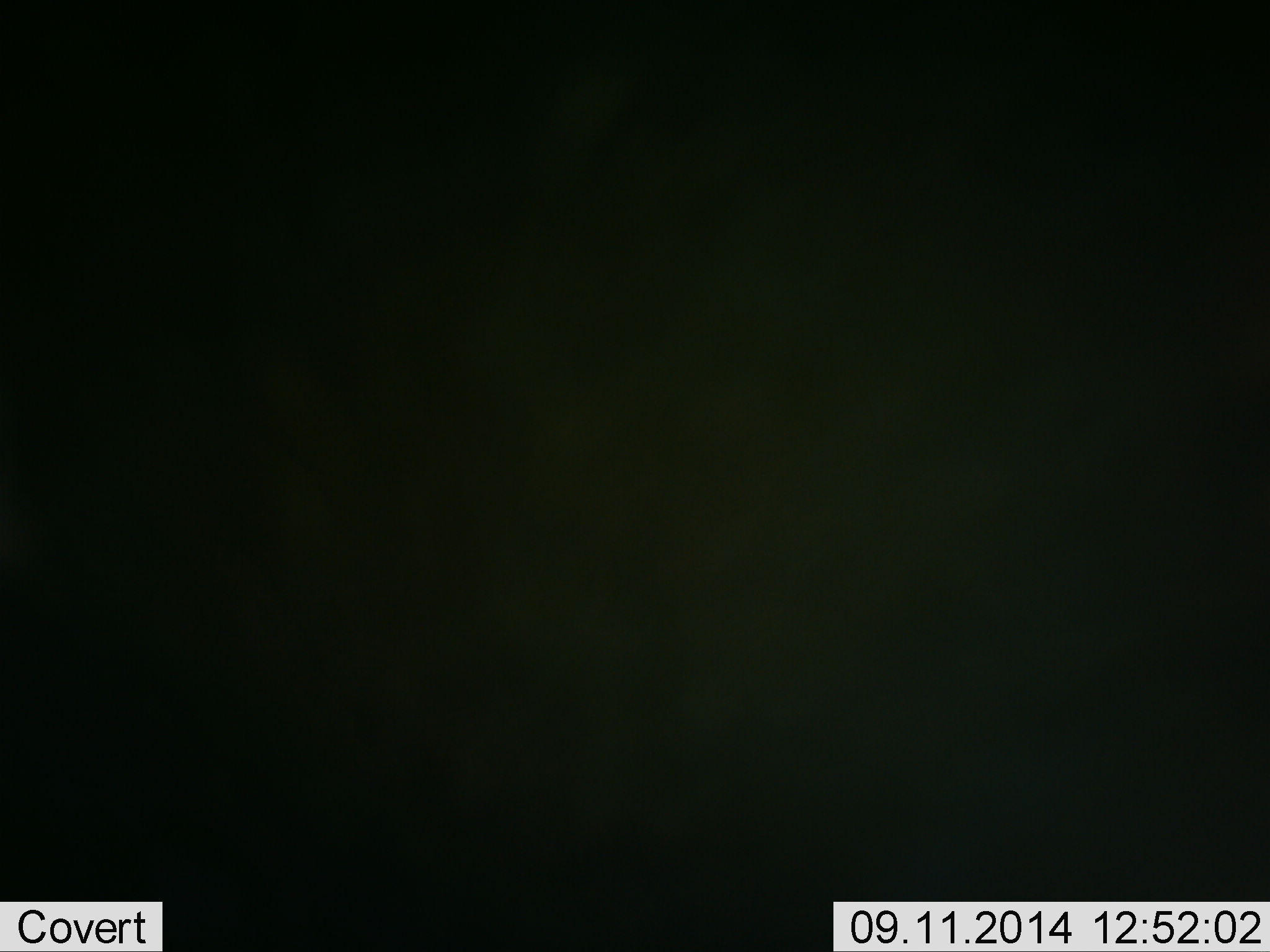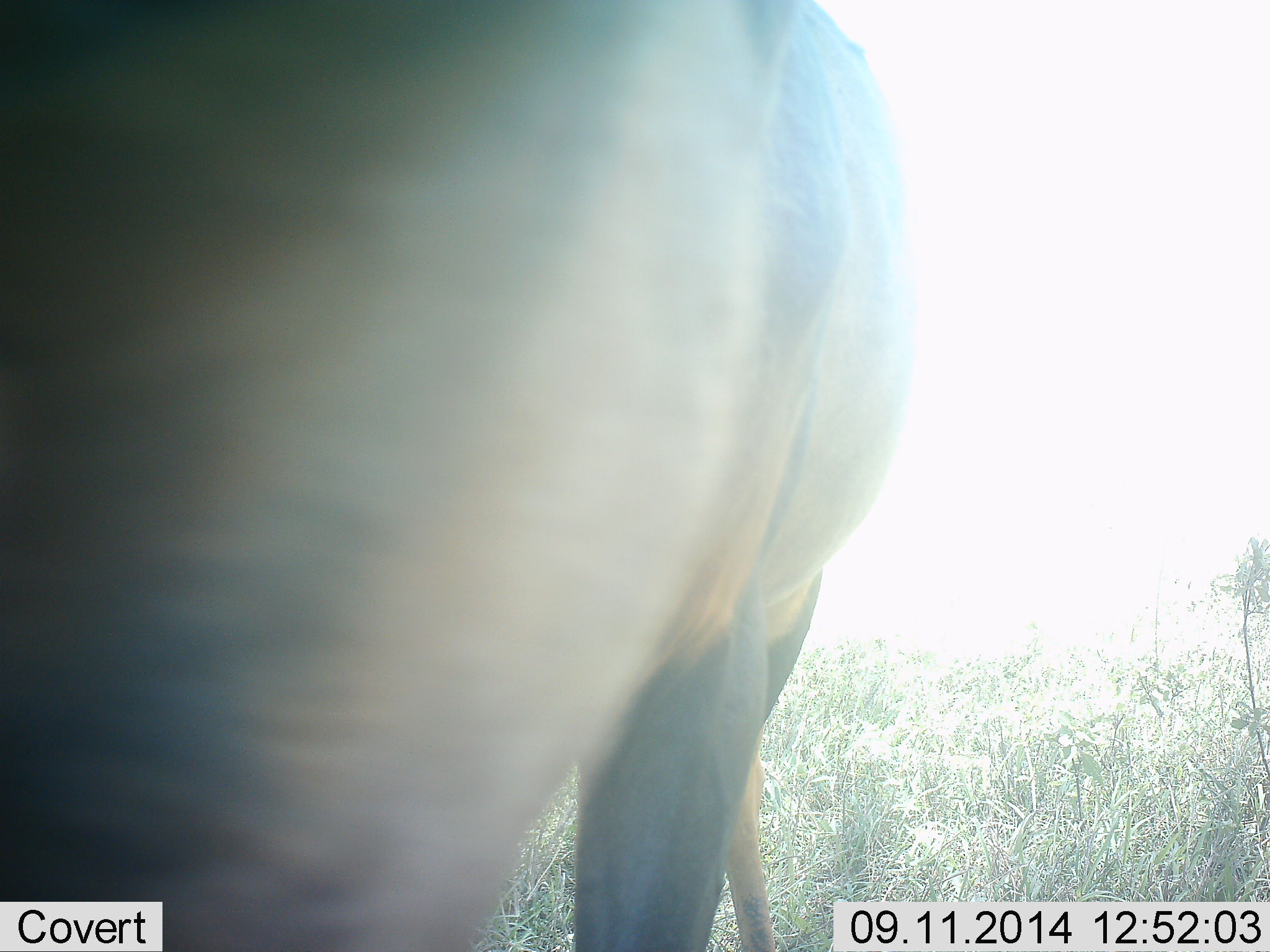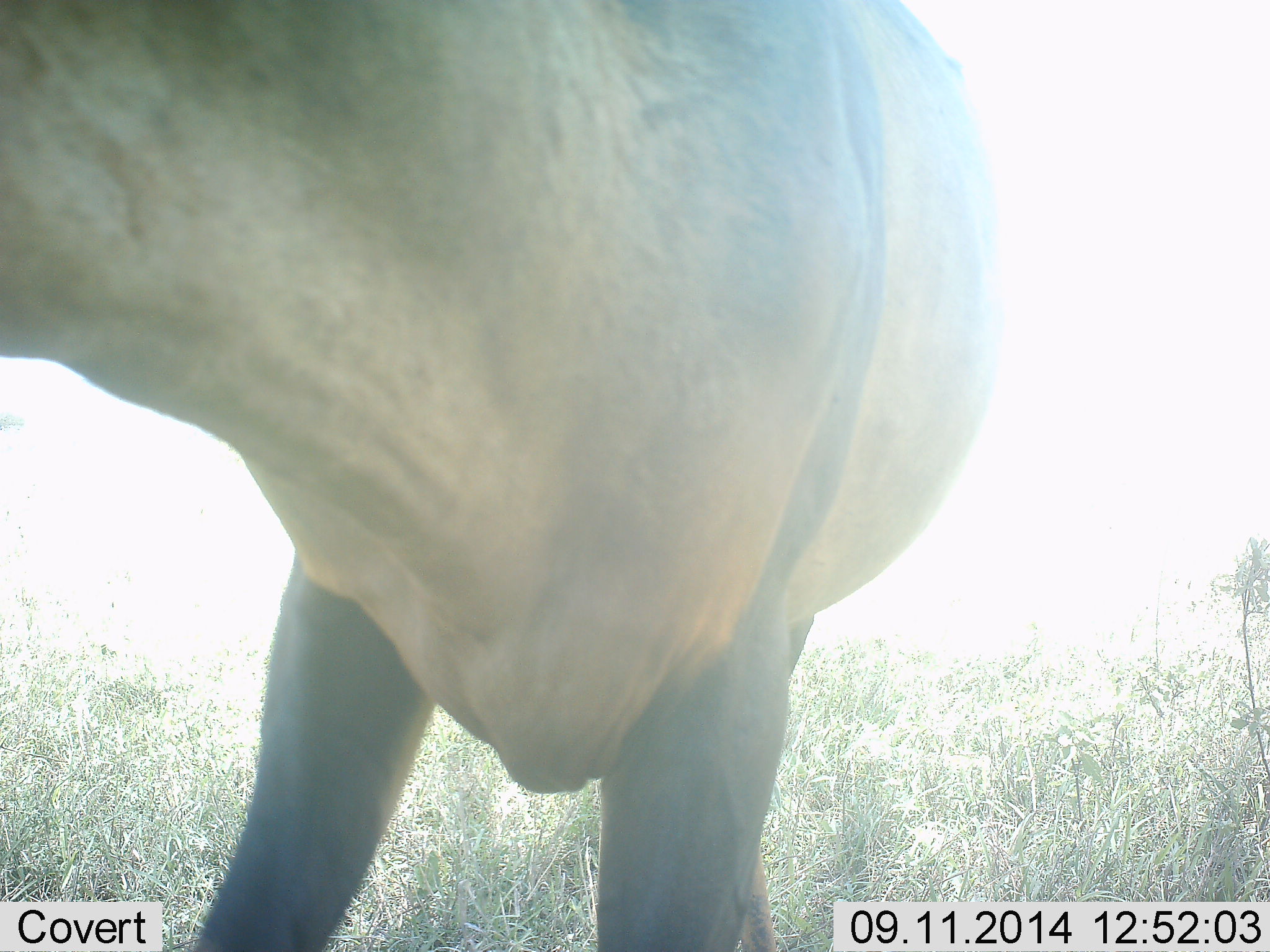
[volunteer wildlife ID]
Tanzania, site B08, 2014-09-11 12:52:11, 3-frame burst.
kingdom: Animalia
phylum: Chordata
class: Mammalia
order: Artiodactyla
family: Bovidae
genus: Damaliscus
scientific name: Damaliscus lunatus jimela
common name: topi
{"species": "topi (Damaliscus lunatus jimela)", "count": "1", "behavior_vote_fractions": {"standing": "86%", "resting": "0%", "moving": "14%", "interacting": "0%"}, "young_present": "0%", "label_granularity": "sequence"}